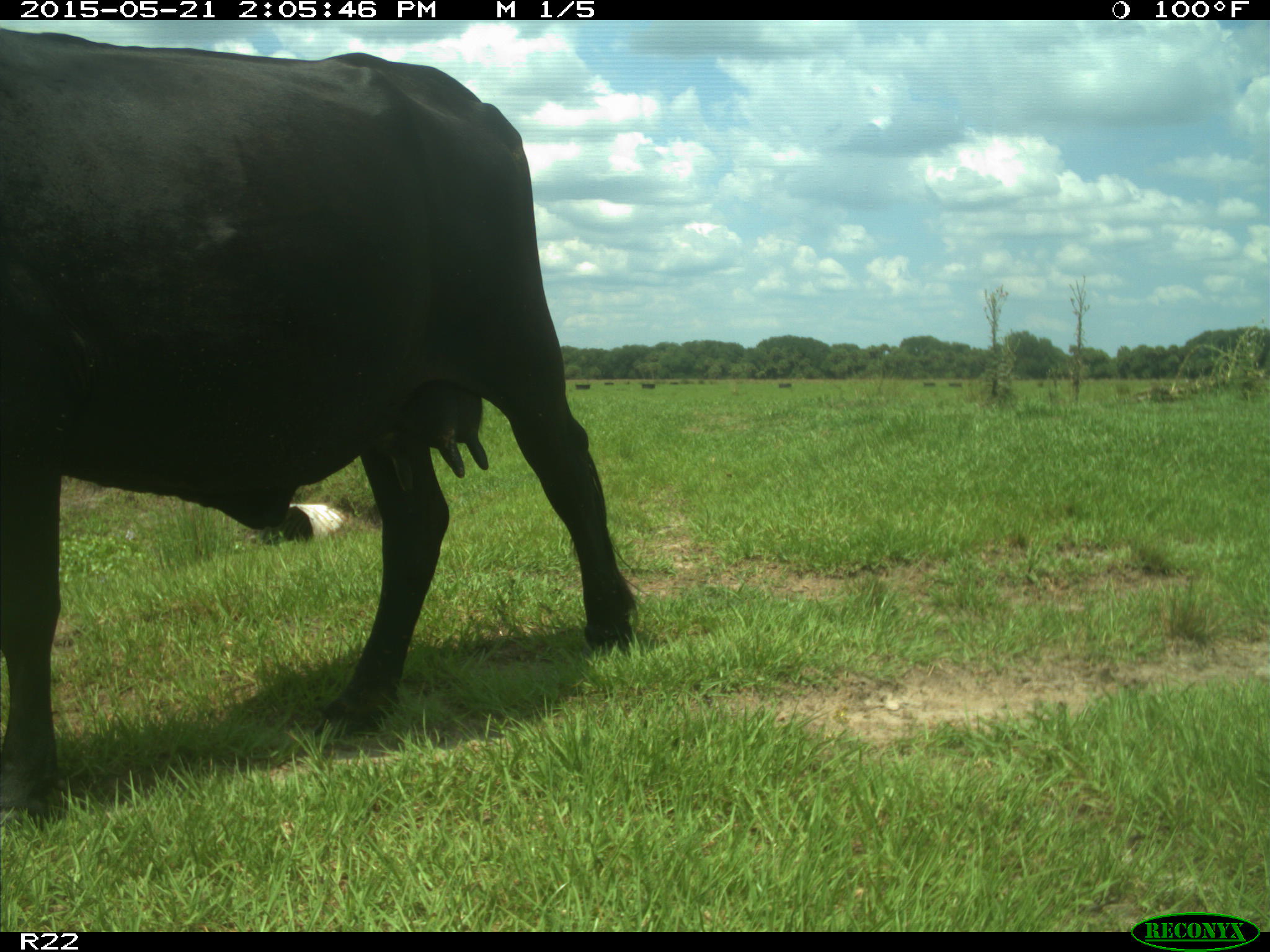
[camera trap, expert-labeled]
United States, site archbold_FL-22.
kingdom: Animalia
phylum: Chordata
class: Mammalia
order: Artiodactyla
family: Bovidae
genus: Bos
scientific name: Bos taurus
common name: domestic cow